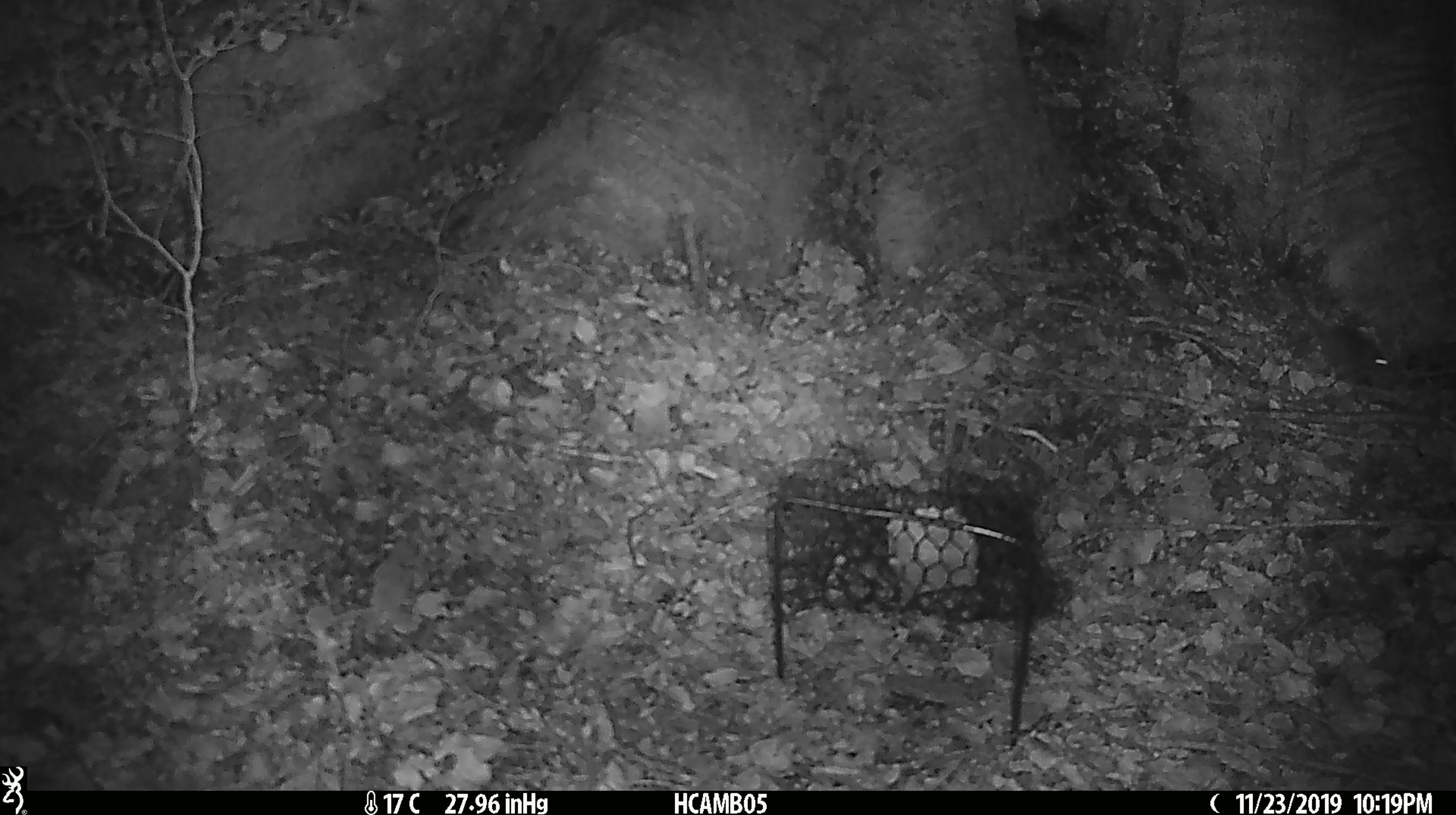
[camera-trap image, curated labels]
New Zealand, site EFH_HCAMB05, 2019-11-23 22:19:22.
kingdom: Animalia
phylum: Chordata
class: Mammalia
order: Rodentia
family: Muridae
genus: Mus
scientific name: Mus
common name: mouse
Mouse (Mus).